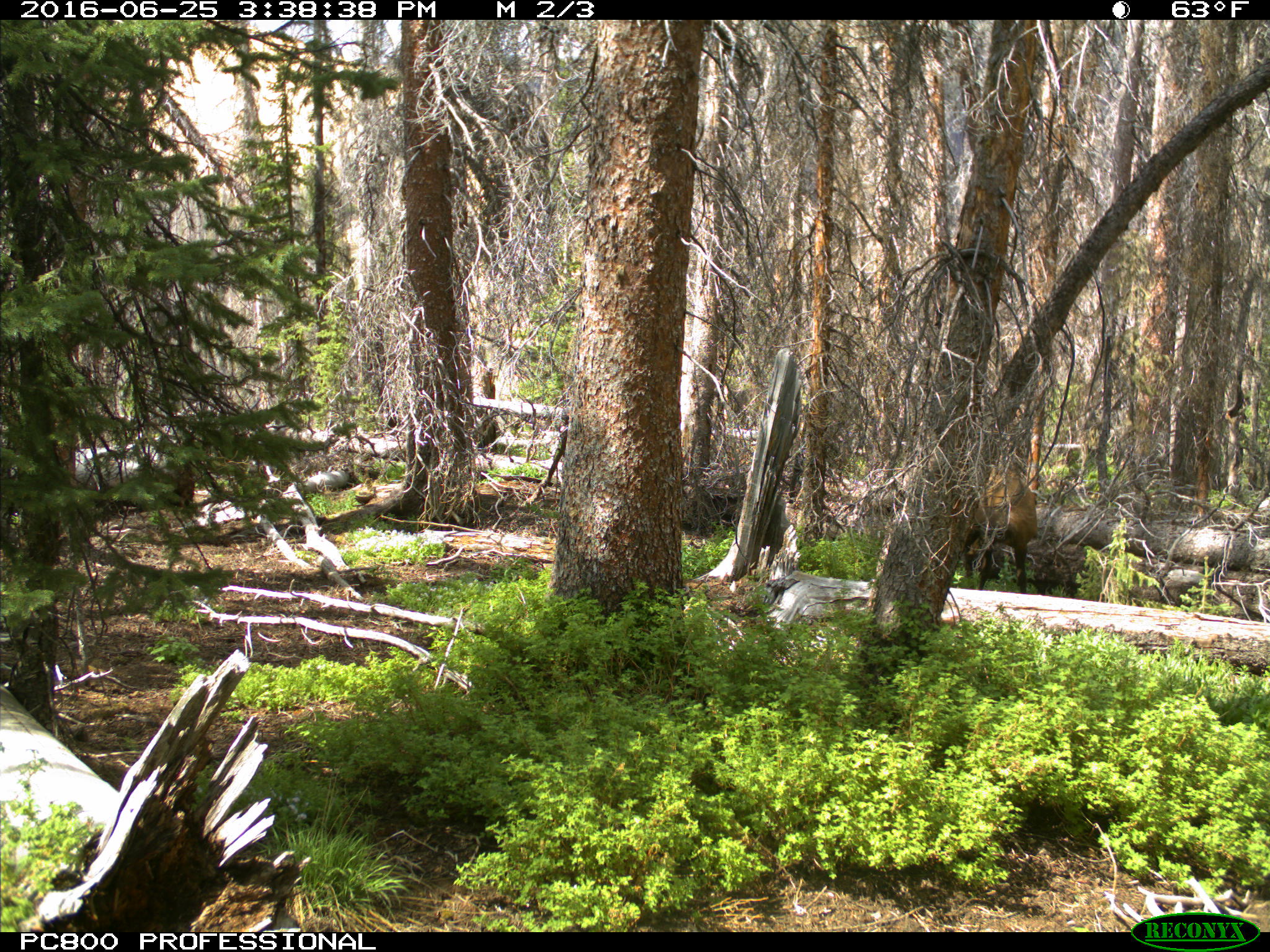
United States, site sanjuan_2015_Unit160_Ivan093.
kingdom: Animalia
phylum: Chordata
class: Mammalia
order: Artiodactyla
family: Cervidae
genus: Cervus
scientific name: Cervus elaphus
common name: red deer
Cervus elaphus (red deer).